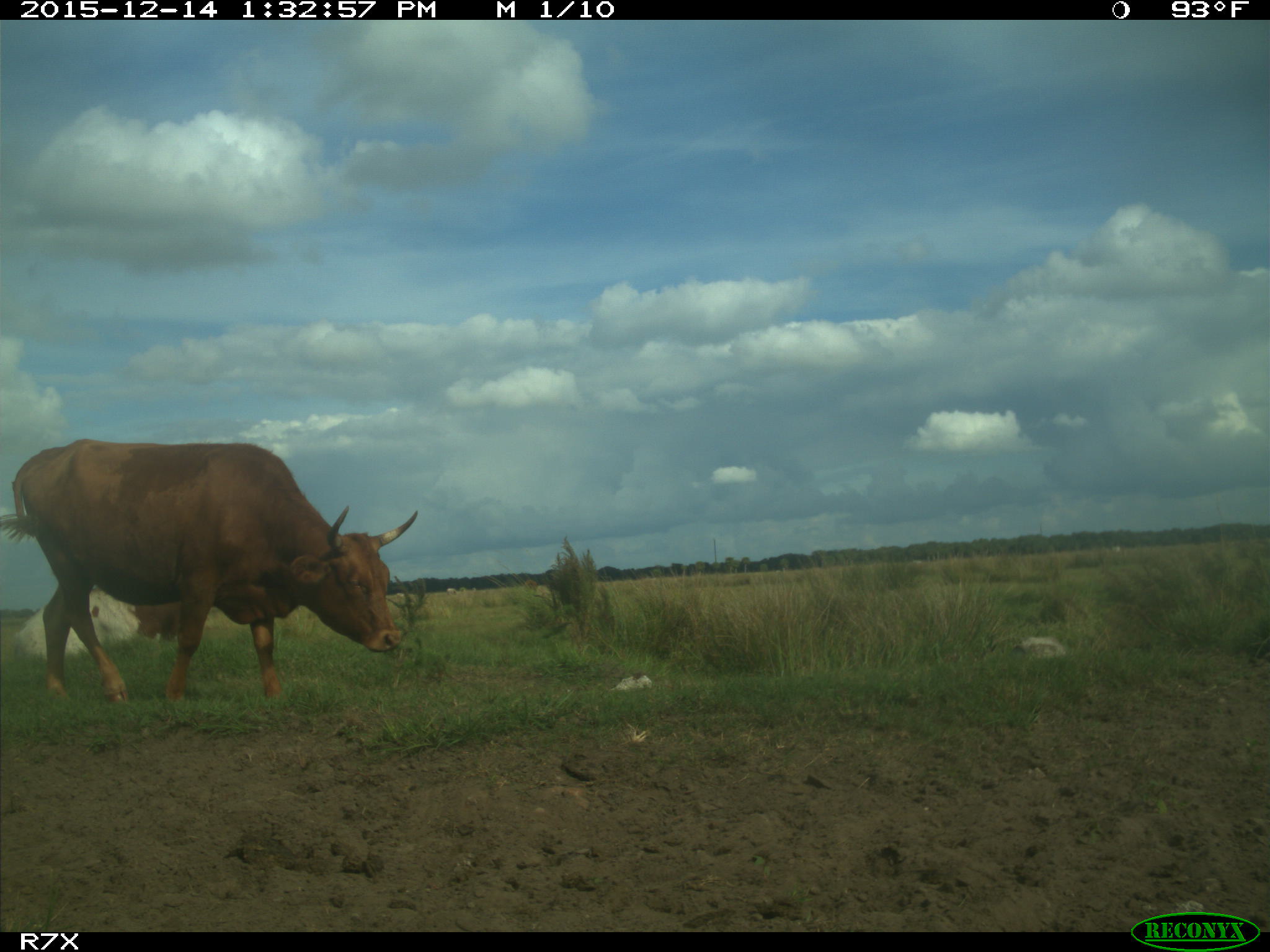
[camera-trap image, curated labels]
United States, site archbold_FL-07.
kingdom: Animalia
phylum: Chordata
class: Mammalia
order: Artiodactyla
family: Bovidae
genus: Bos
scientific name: Bos taurus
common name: domestic cow